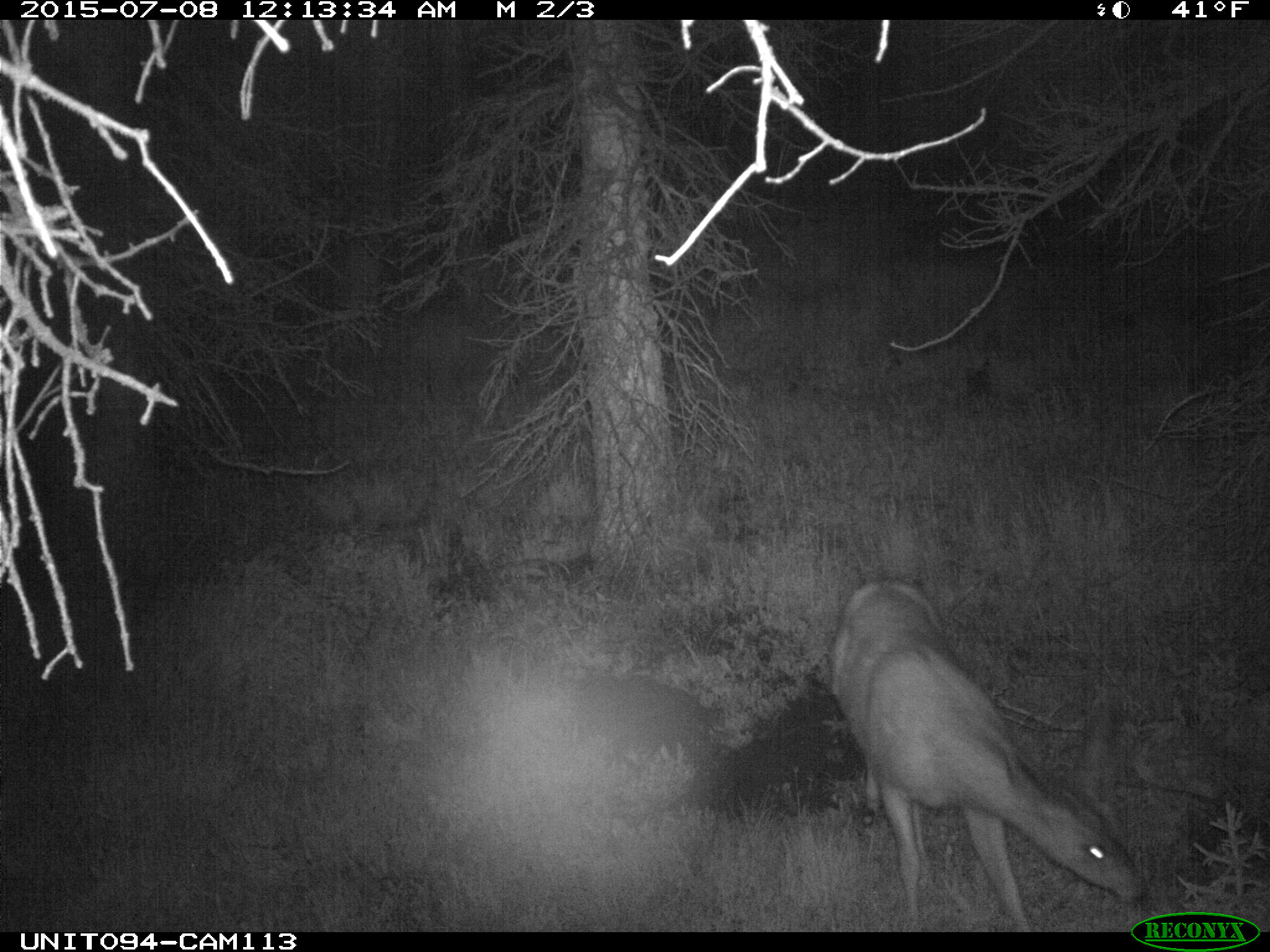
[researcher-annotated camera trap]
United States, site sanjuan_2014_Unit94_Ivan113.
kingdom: Animalia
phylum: Chordata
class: Mammalia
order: Artiodactyla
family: Cervidae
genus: Odocoileus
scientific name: Odocoileus hemionus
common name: mule deer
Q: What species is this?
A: Odocoileus hemionus (mule deer).